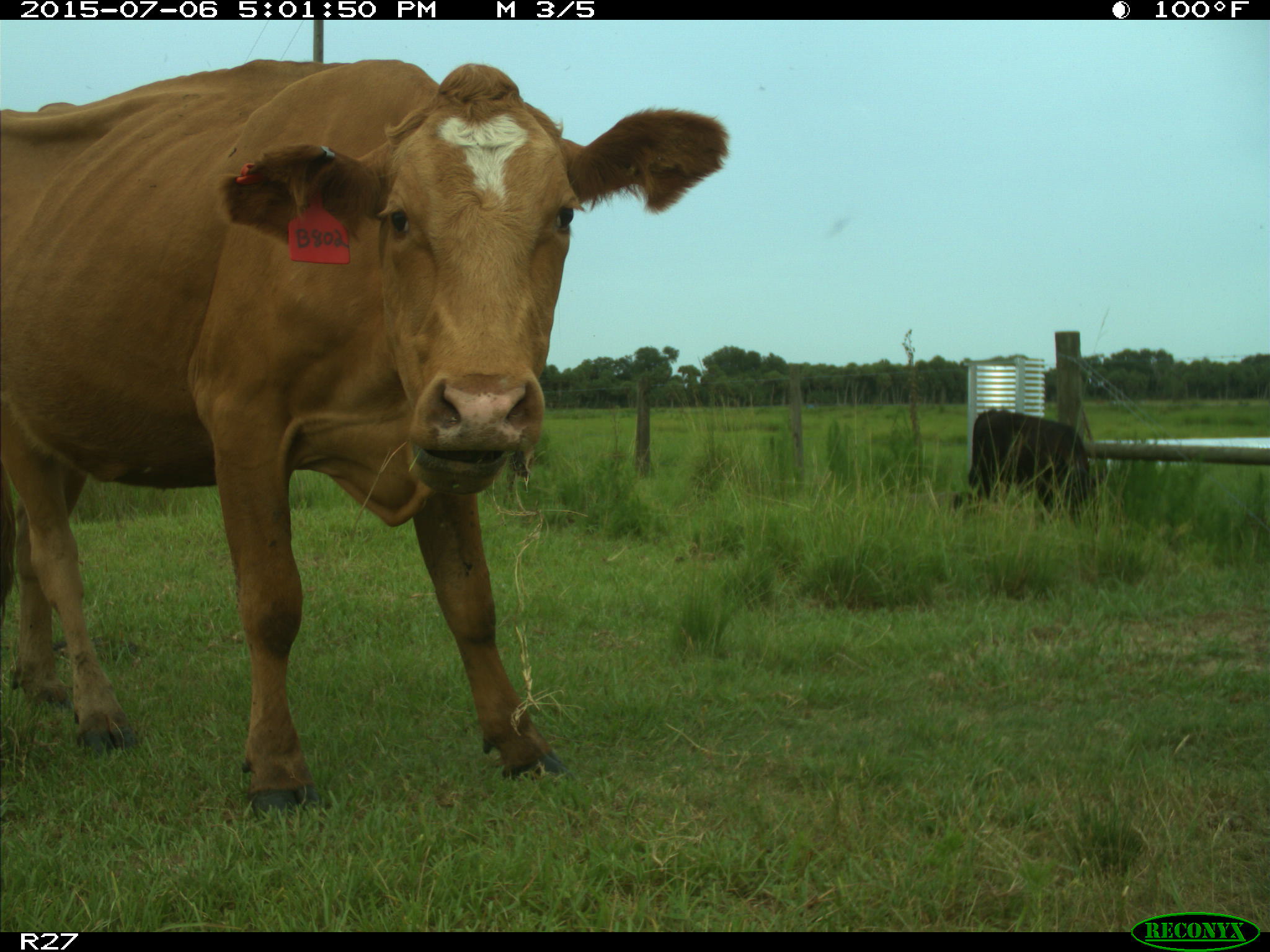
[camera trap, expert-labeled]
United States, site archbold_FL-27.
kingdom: Animalia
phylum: Chordata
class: Mammalia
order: Artiodactyla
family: Bovidae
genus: Bos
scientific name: Bos taurus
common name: domestic cow